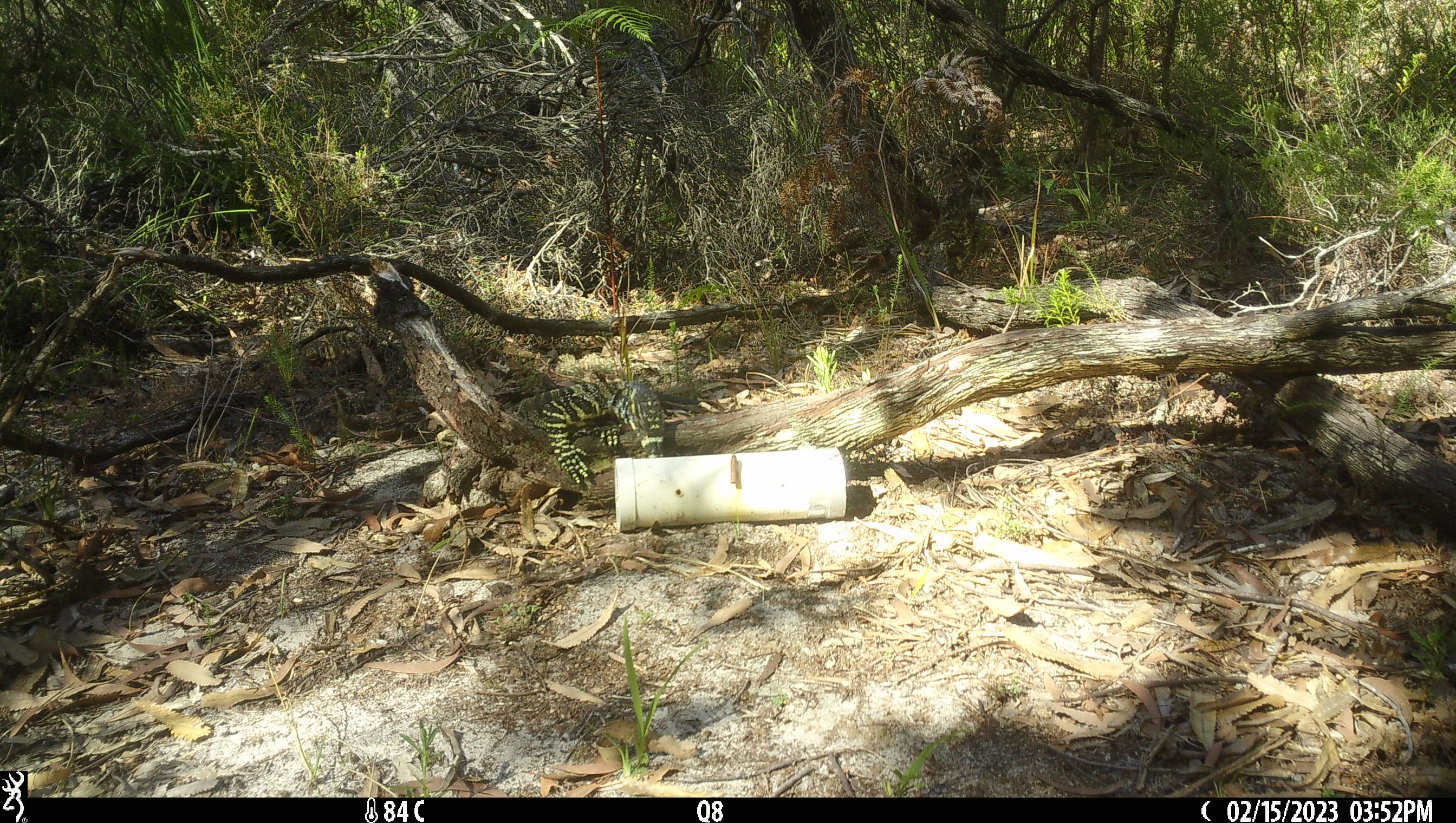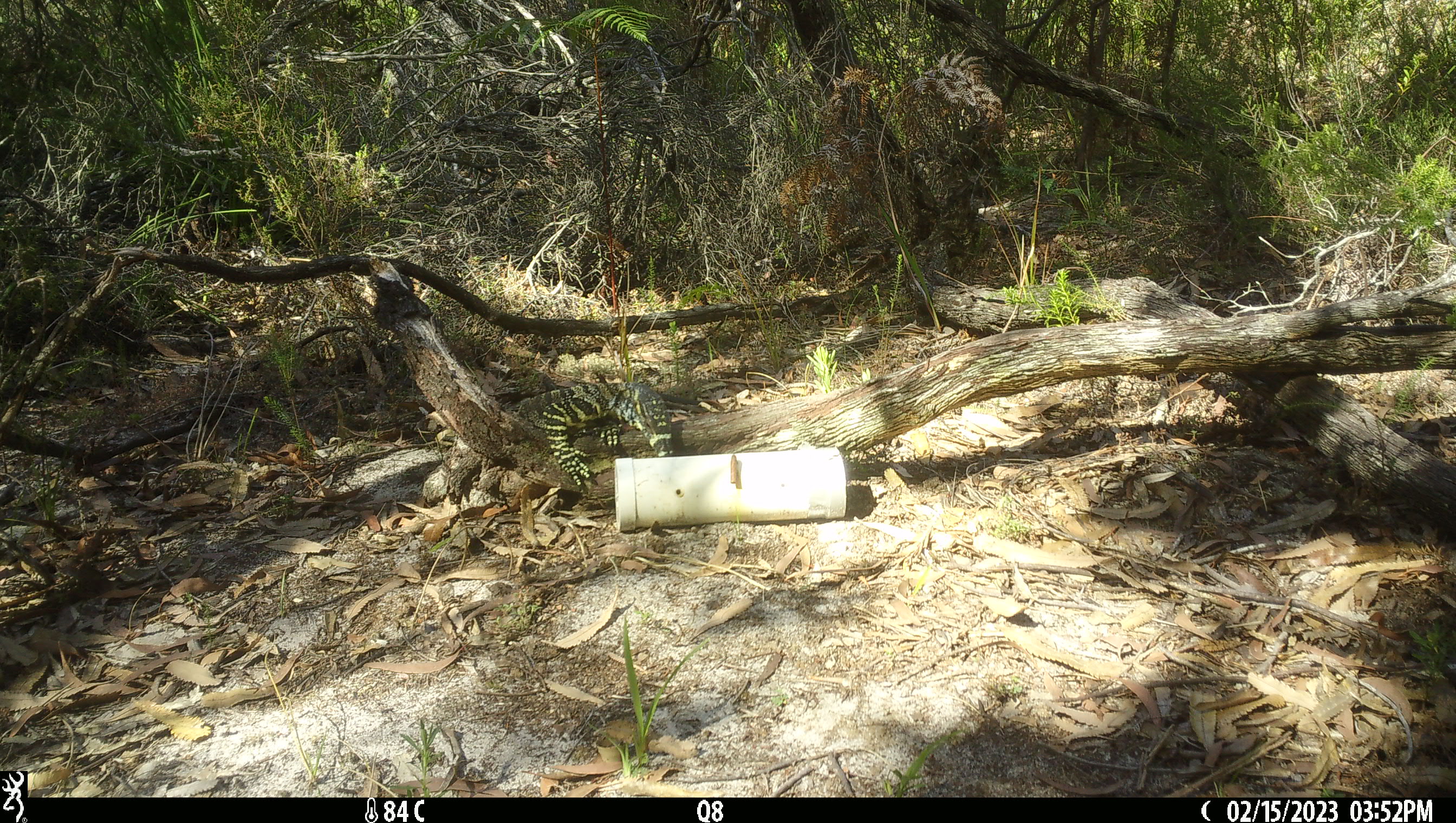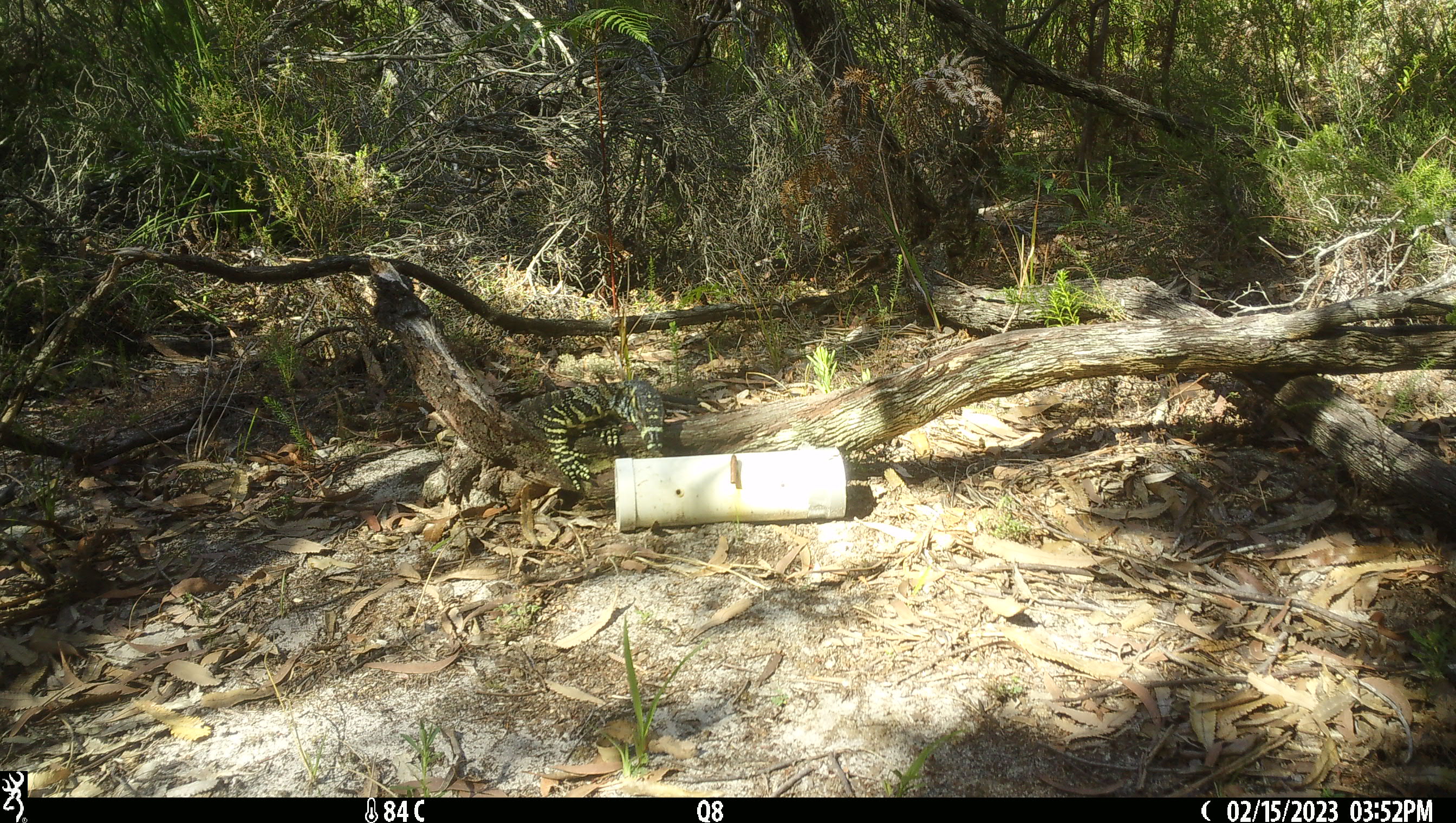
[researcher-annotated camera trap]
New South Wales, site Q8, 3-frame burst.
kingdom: Animalia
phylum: Chordata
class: Reptilia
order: Squamata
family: Varanidae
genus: Varanus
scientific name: Varanus varius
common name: lace monitor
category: goanna